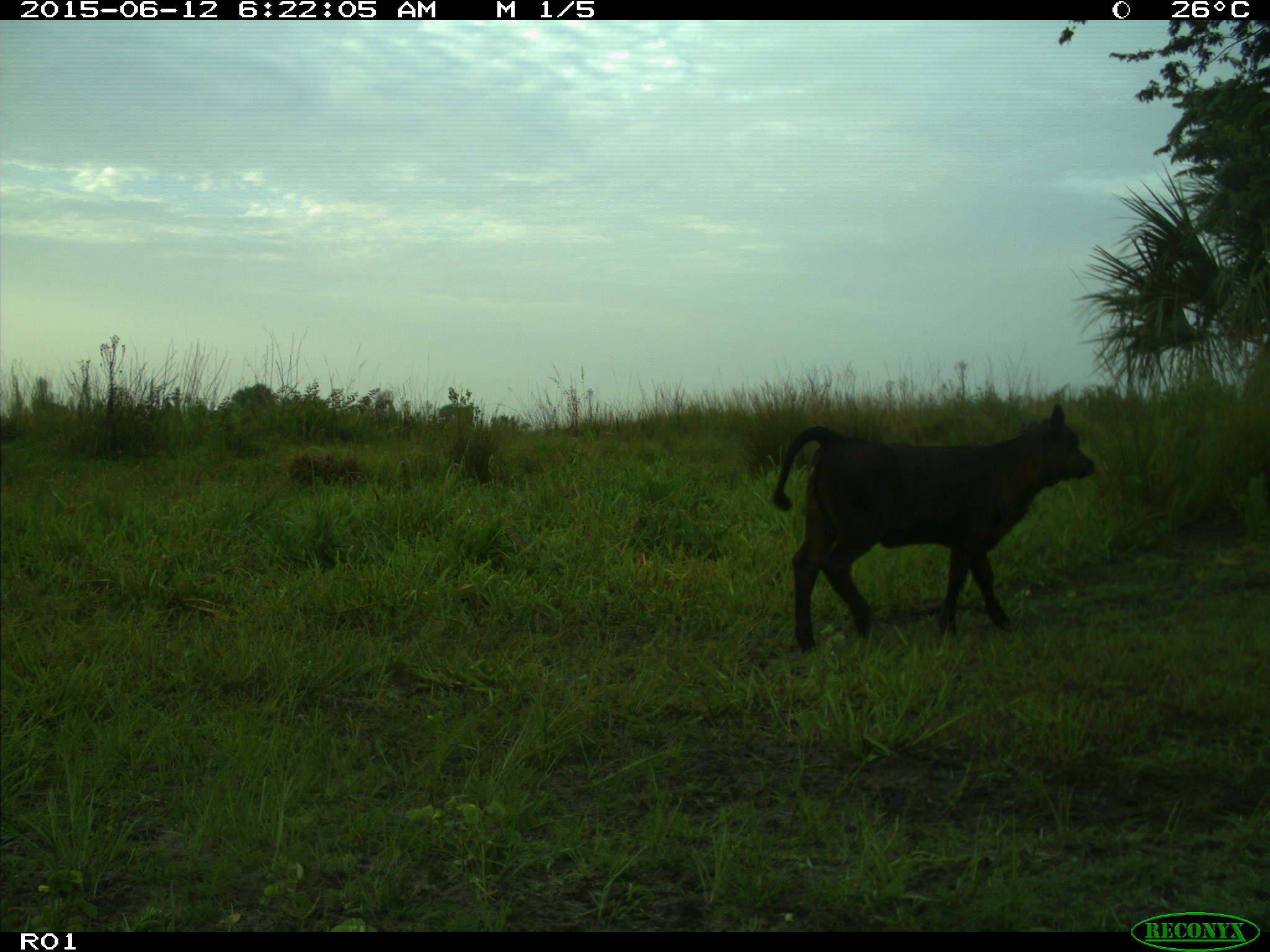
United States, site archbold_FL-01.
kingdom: Animalia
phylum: Chordata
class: Mammalia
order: Artiodactyla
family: Bovidae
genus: Bos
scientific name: Bos taurus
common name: domestic cow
Bos taurus (domestic cow).